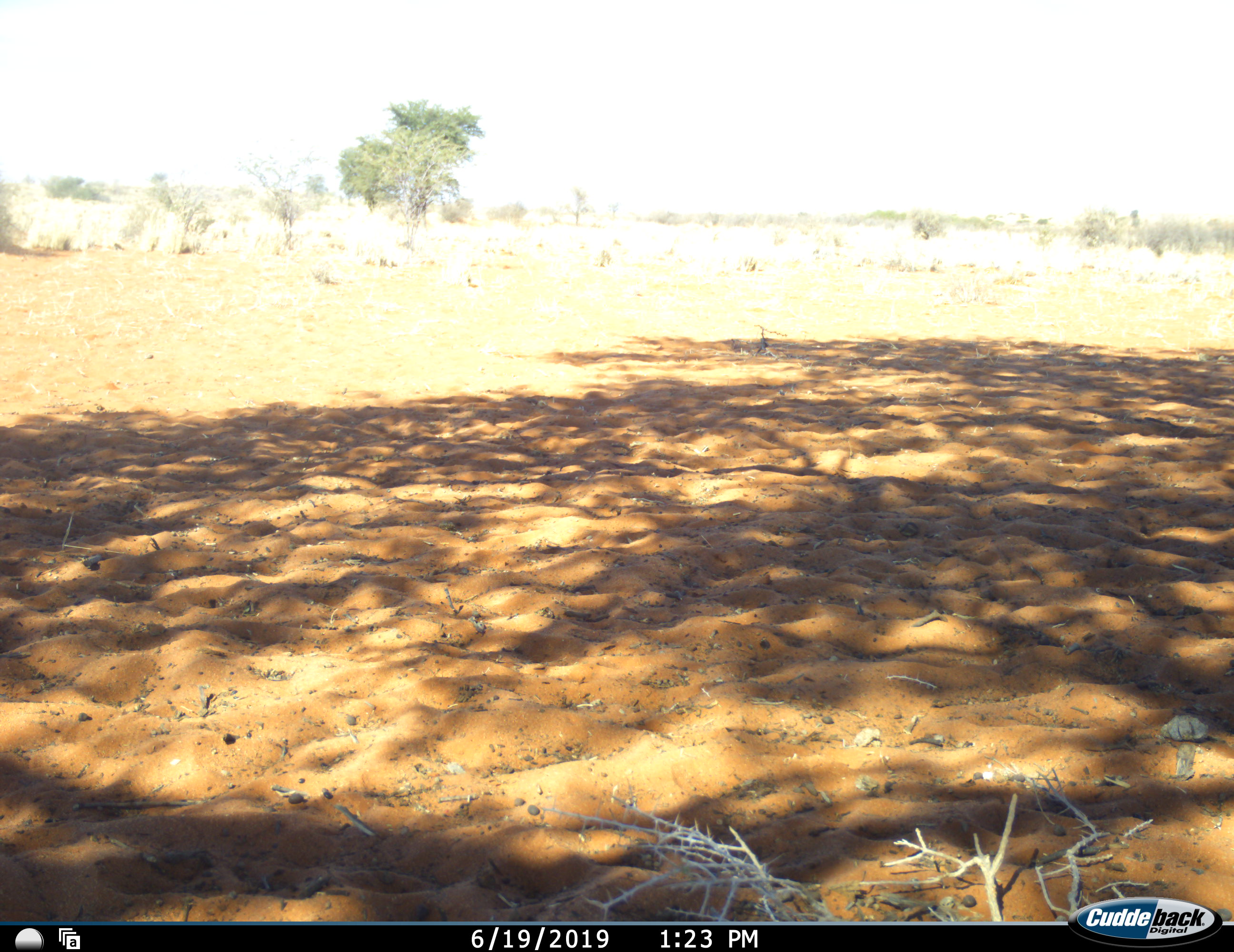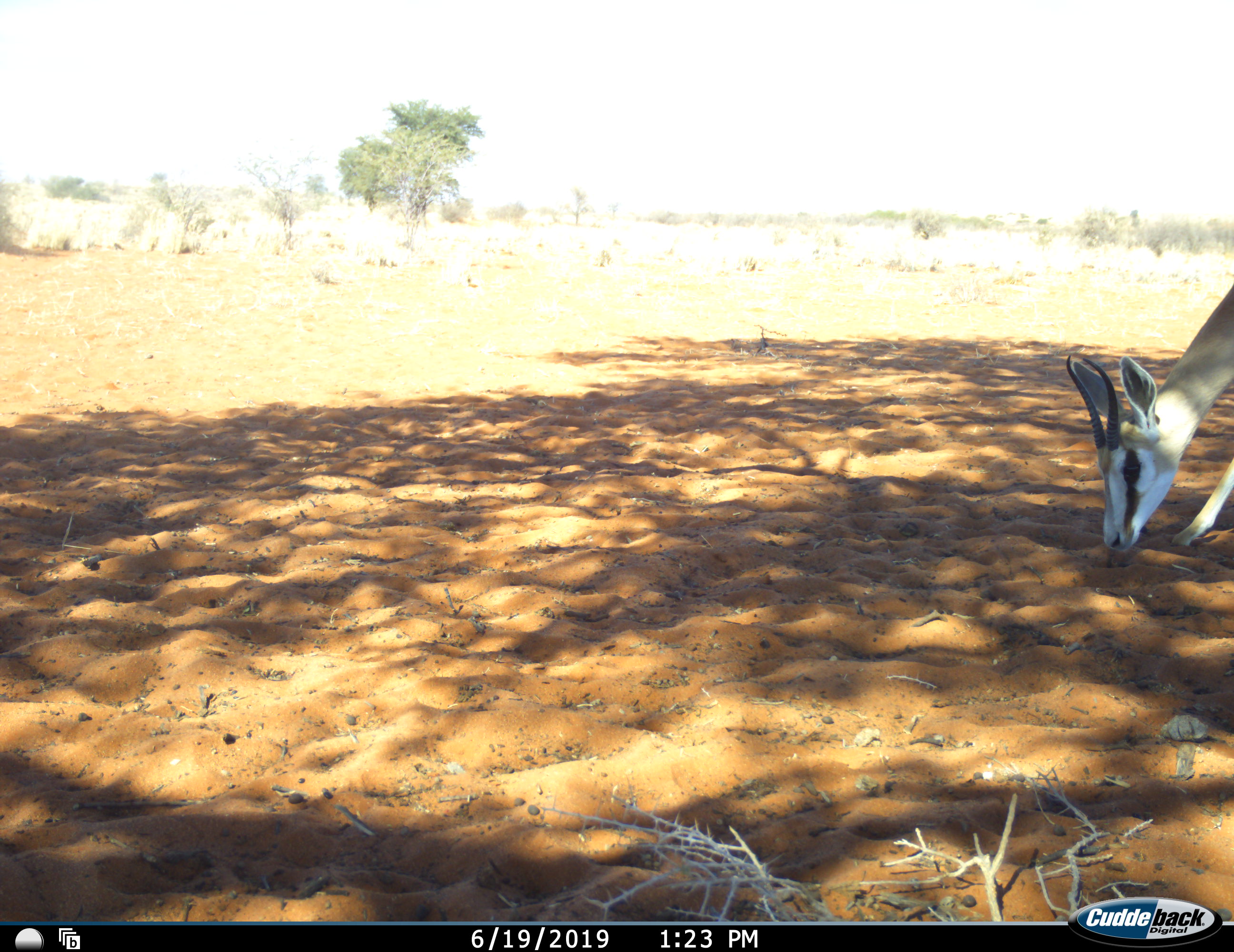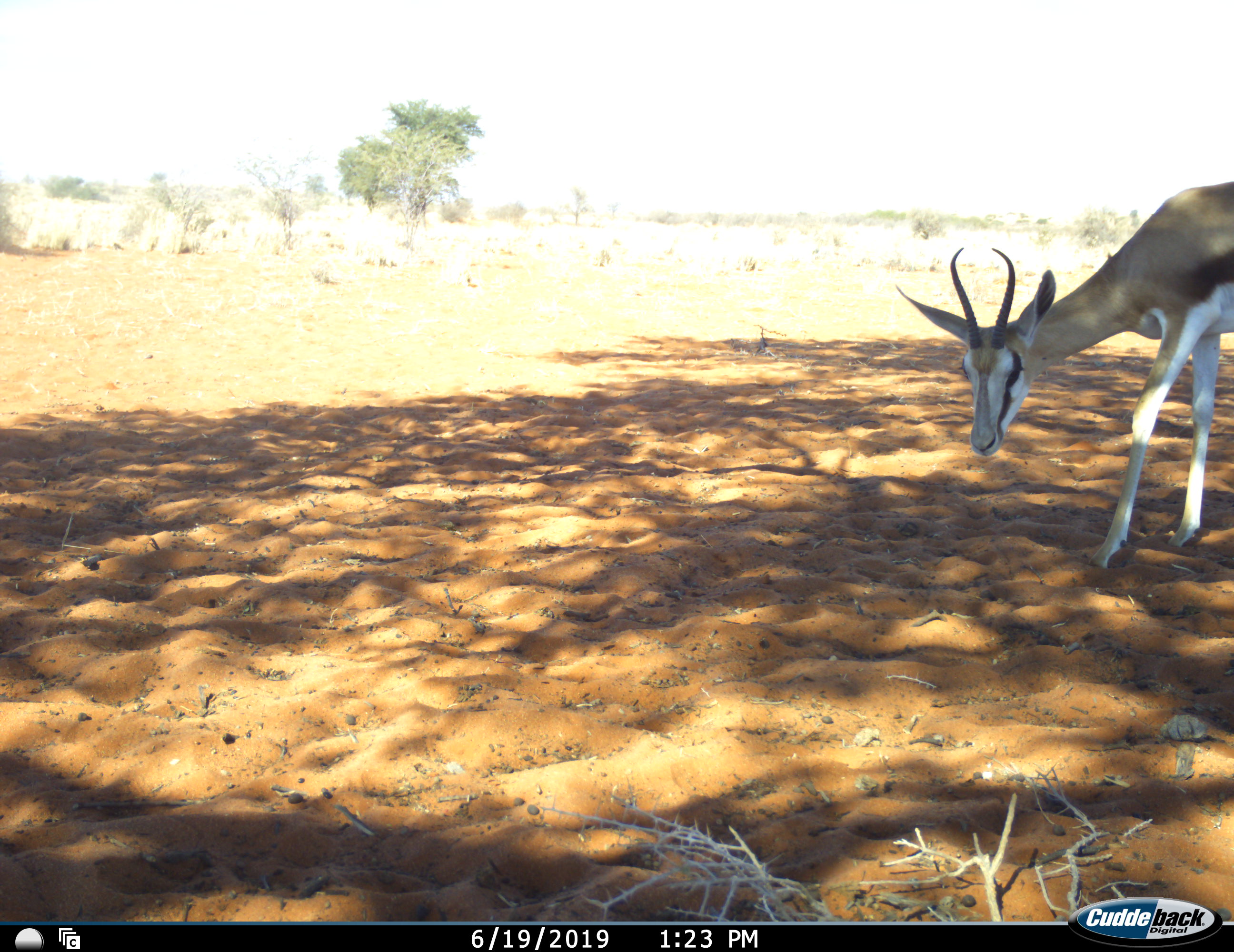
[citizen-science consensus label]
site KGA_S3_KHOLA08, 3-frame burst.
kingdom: Animalia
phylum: Chordata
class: Mammalia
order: Artiodactyla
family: Bovidae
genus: Antidorcas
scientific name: Antidorcas marsupialis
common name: springbok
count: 1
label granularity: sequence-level